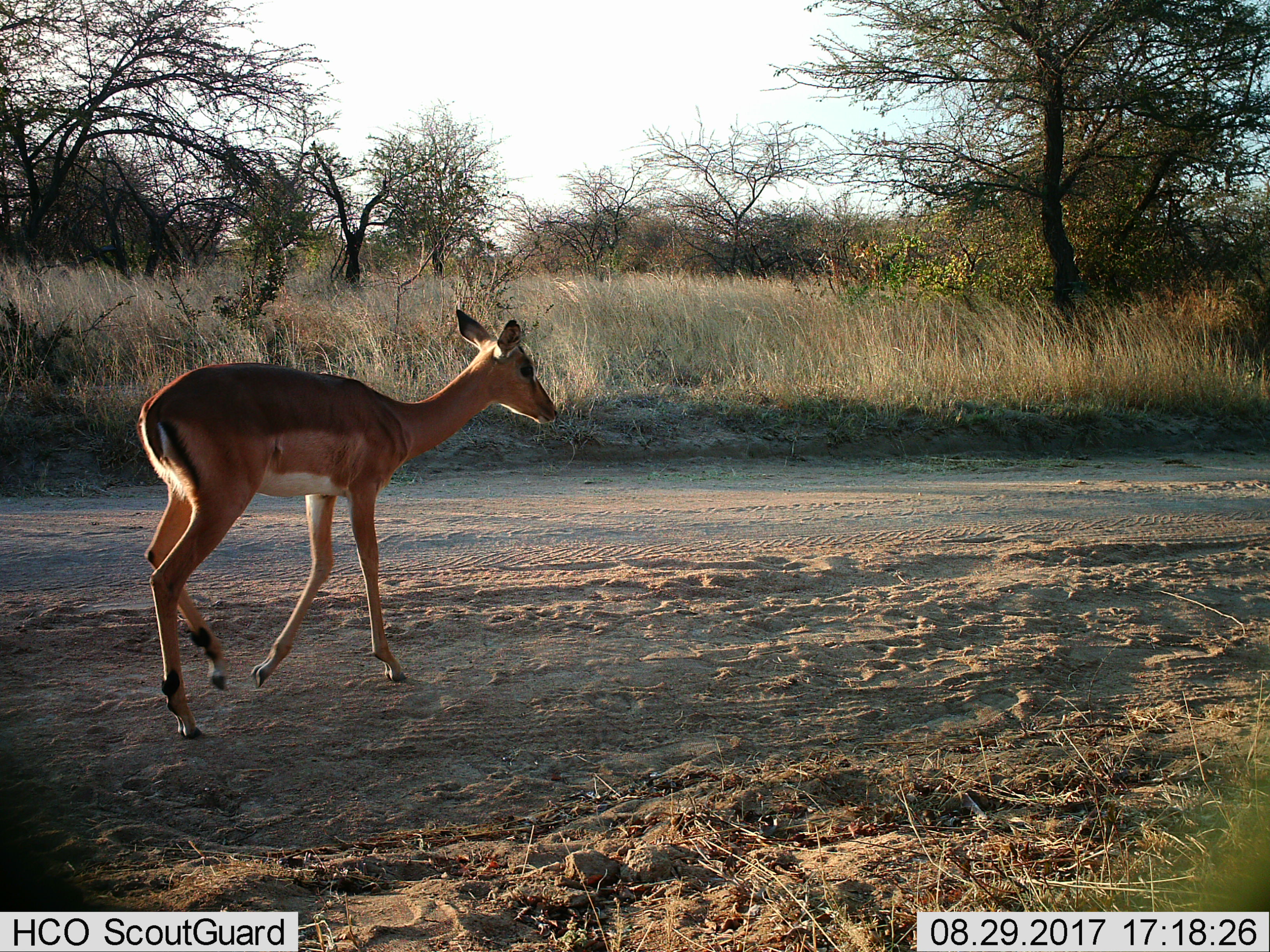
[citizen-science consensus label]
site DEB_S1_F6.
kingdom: Animalia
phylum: Chordata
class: Mammalia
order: Artiodactyla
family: Bovidae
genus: Aepyceros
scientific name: Aepyceros melampus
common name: impala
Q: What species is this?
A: Impala (Aepyceros melampus).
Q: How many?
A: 1.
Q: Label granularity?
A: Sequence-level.